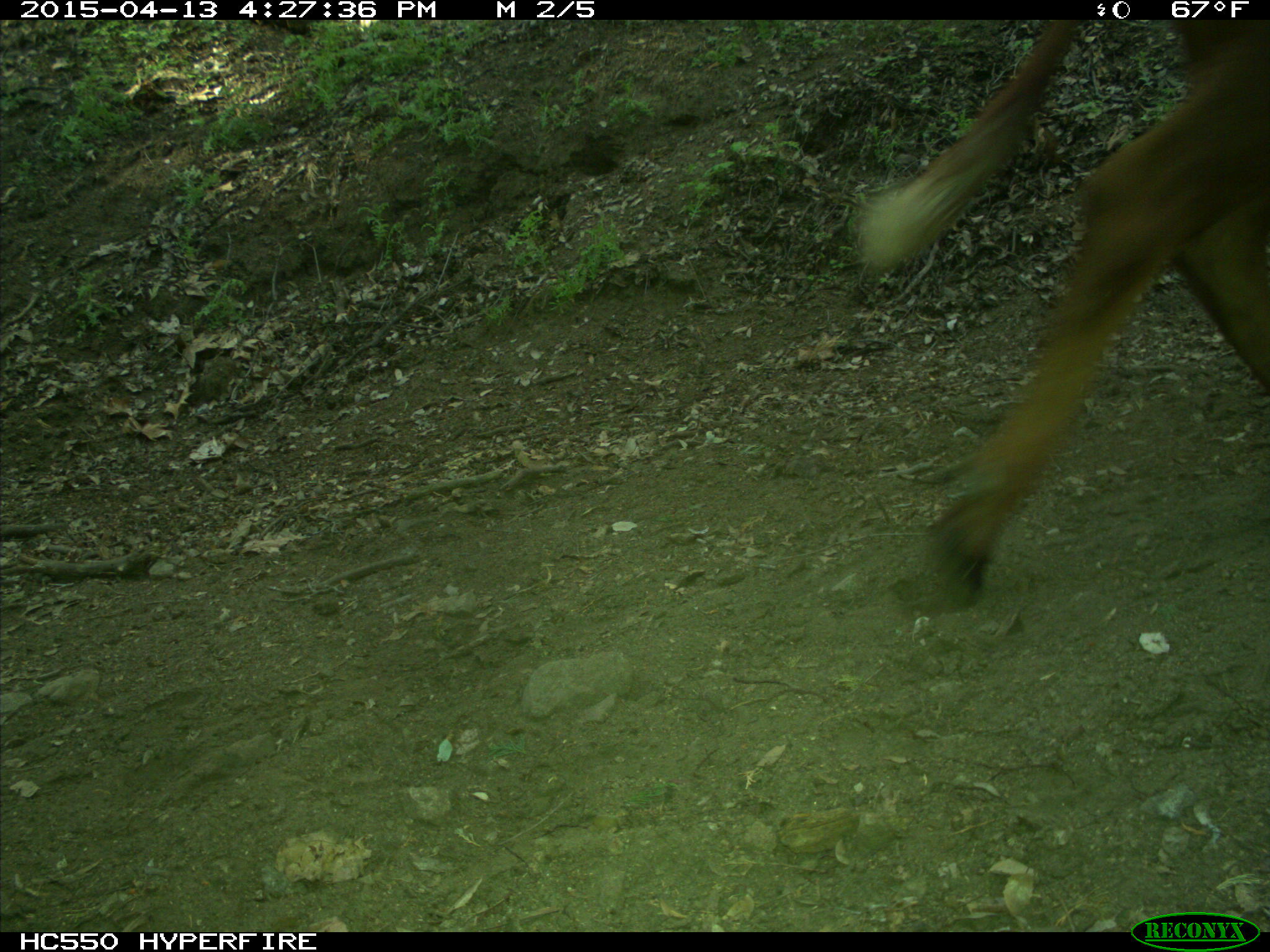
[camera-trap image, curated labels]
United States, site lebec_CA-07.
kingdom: Animalia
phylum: Chordata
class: Mammalia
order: Artiodactyla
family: Bovidae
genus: Bos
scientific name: Bos taurus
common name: domestic cow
Bos taurus (domestic cow).